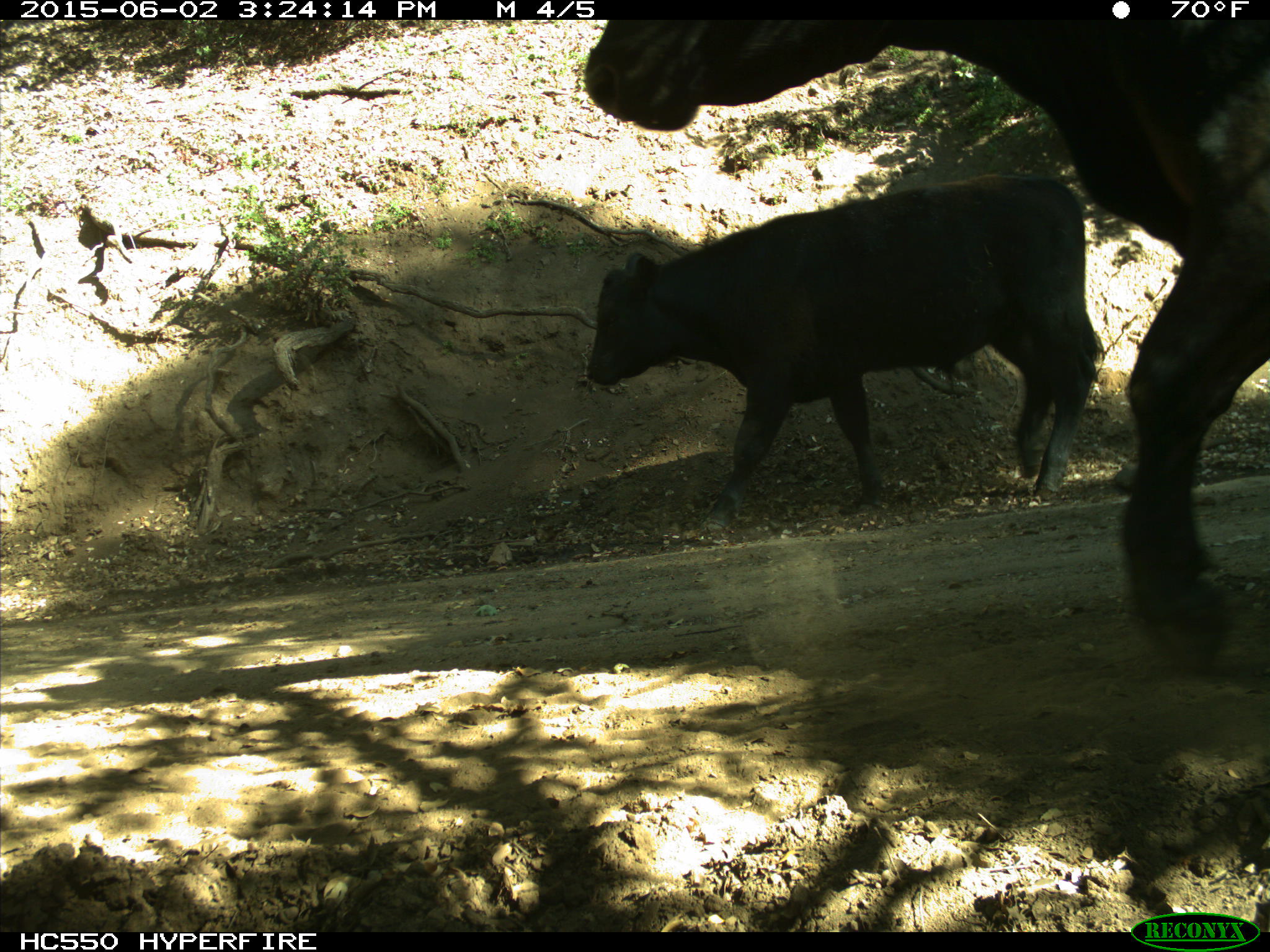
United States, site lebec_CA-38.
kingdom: Animalia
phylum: Chordata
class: Mammalia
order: Artiodactyla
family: Bovidae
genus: Bos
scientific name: Bos taurus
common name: domestic cow